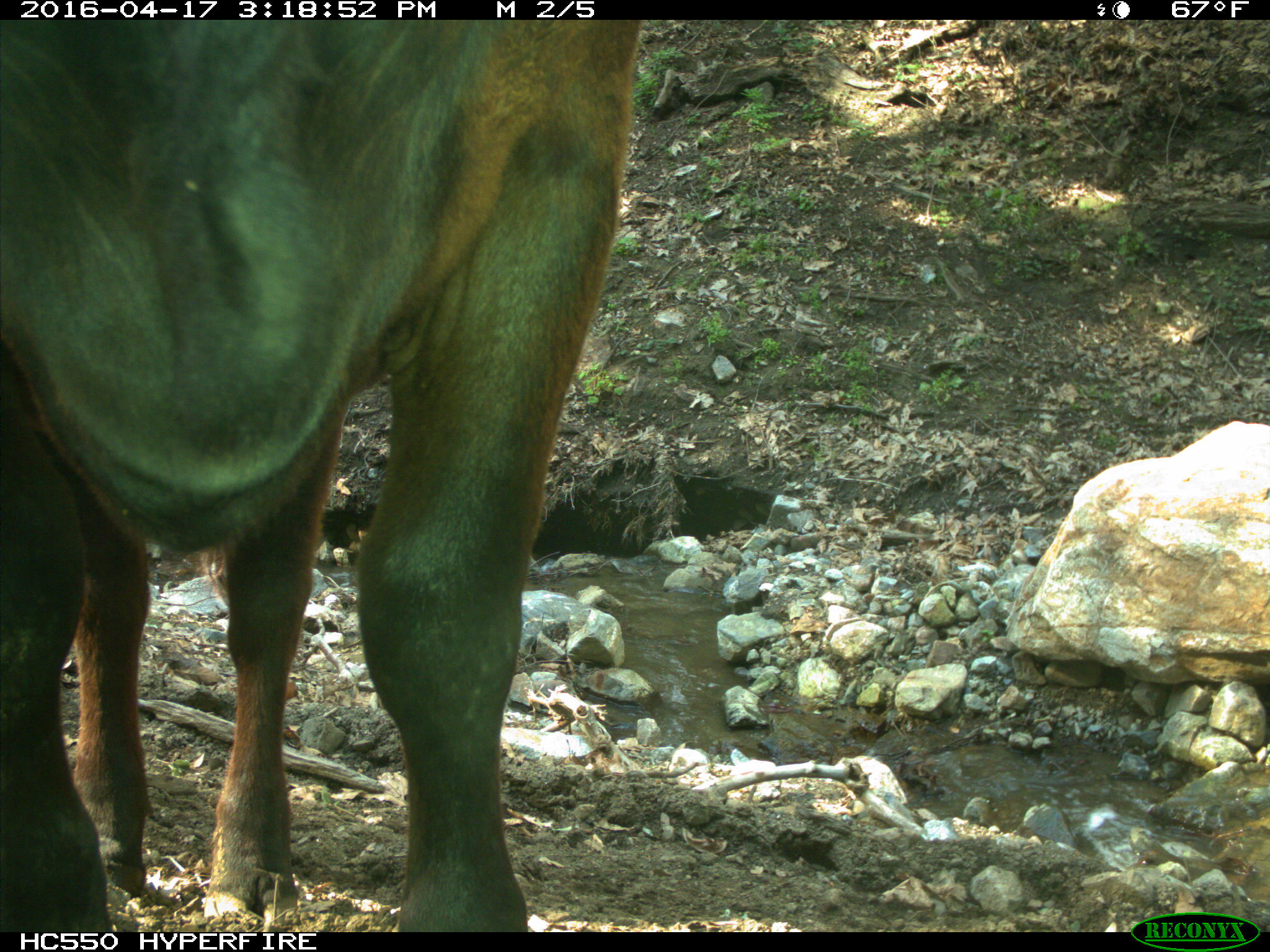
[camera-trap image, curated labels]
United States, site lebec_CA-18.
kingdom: Animalia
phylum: Chordata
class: Mammalia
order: Artiodactyla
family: Bovidae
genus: Bos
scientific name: Bos taurus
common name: domestic cow